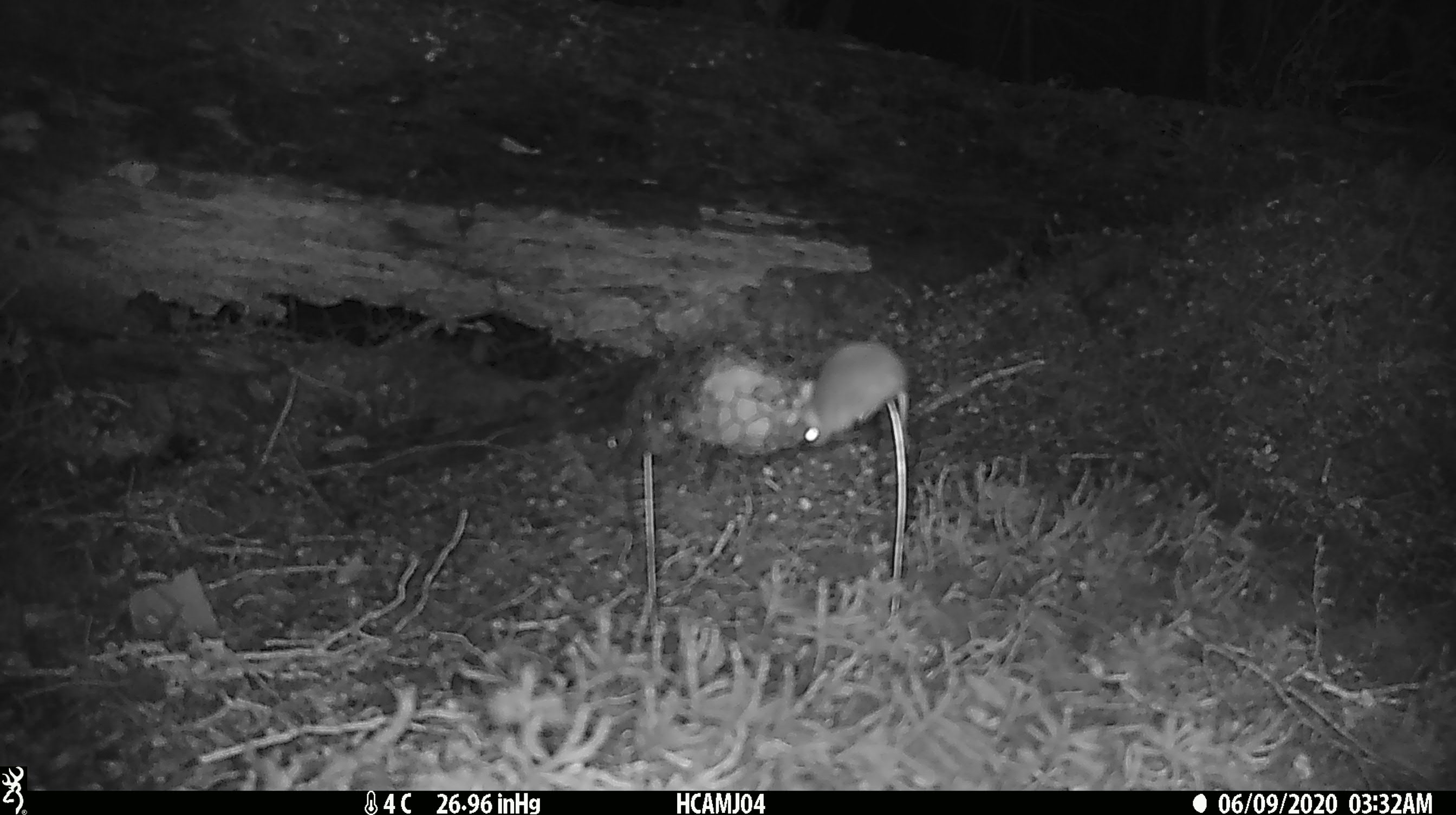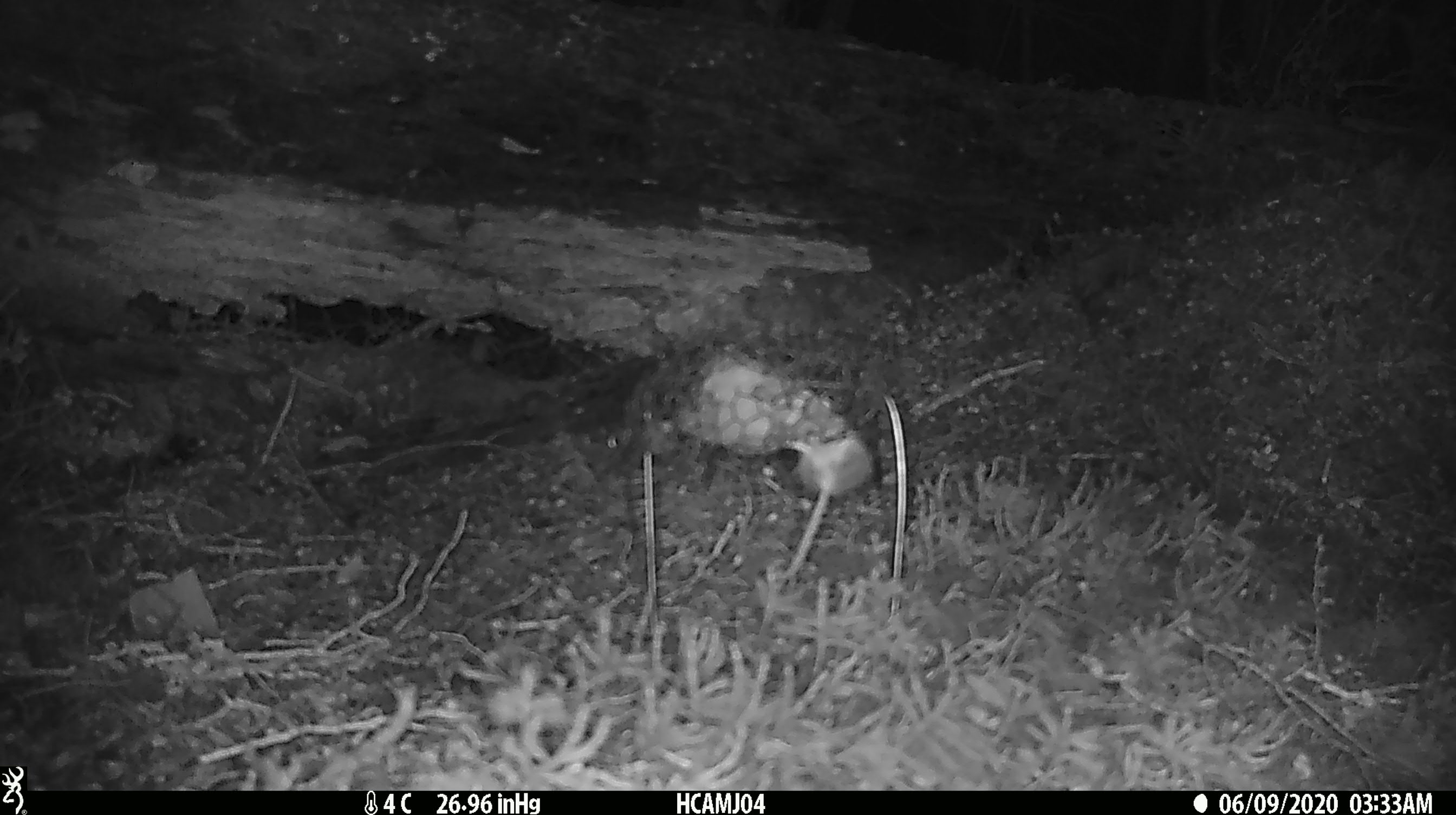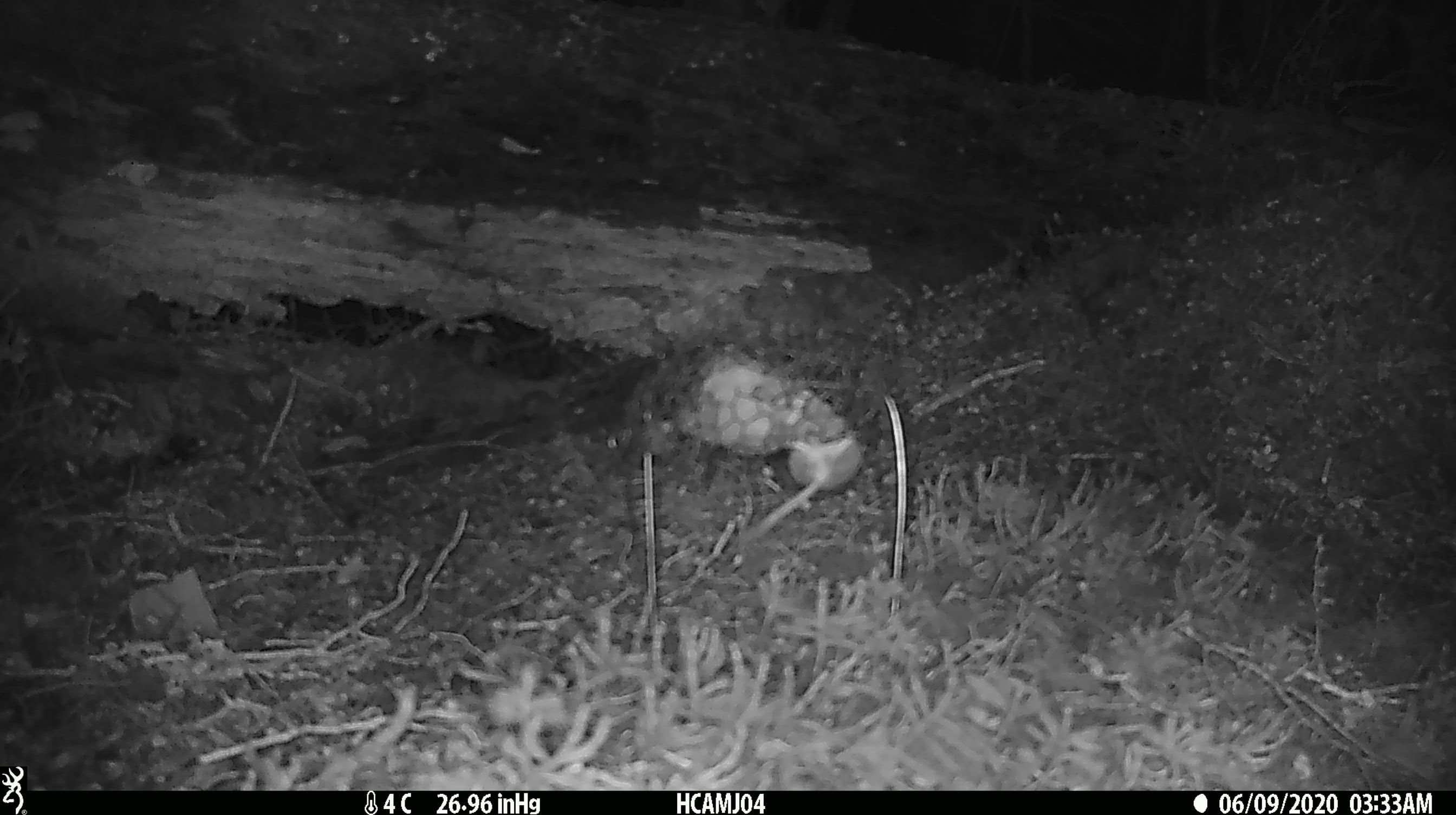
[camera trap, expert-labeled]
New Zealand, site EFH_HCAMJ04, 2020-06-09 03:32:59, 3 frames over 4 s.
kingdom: Animalia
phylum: Chordata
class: Mammalia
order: Rodentia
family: Muridae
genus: Mus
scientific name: Mus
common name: mouse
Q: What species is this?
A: Mouse (Mus).